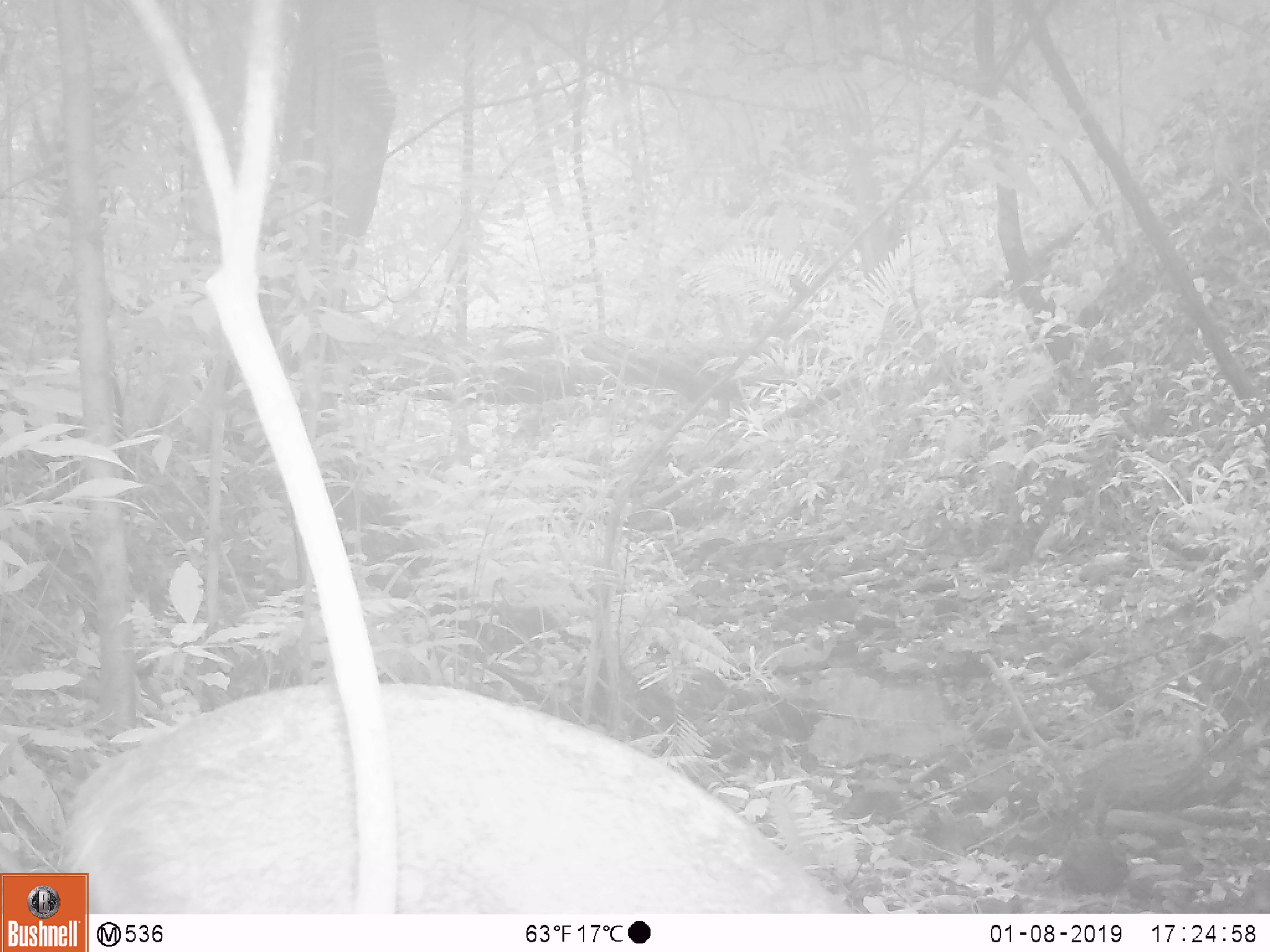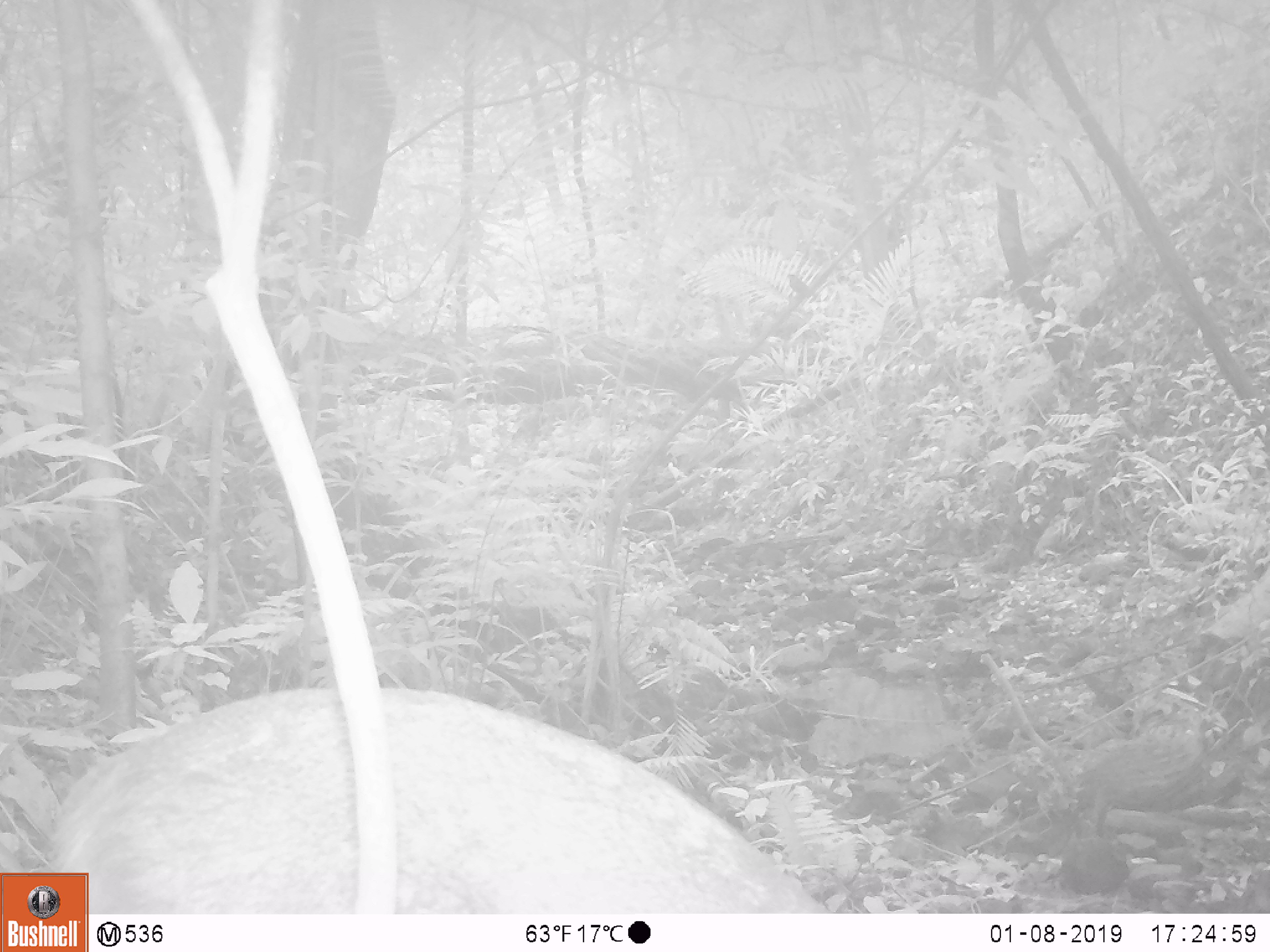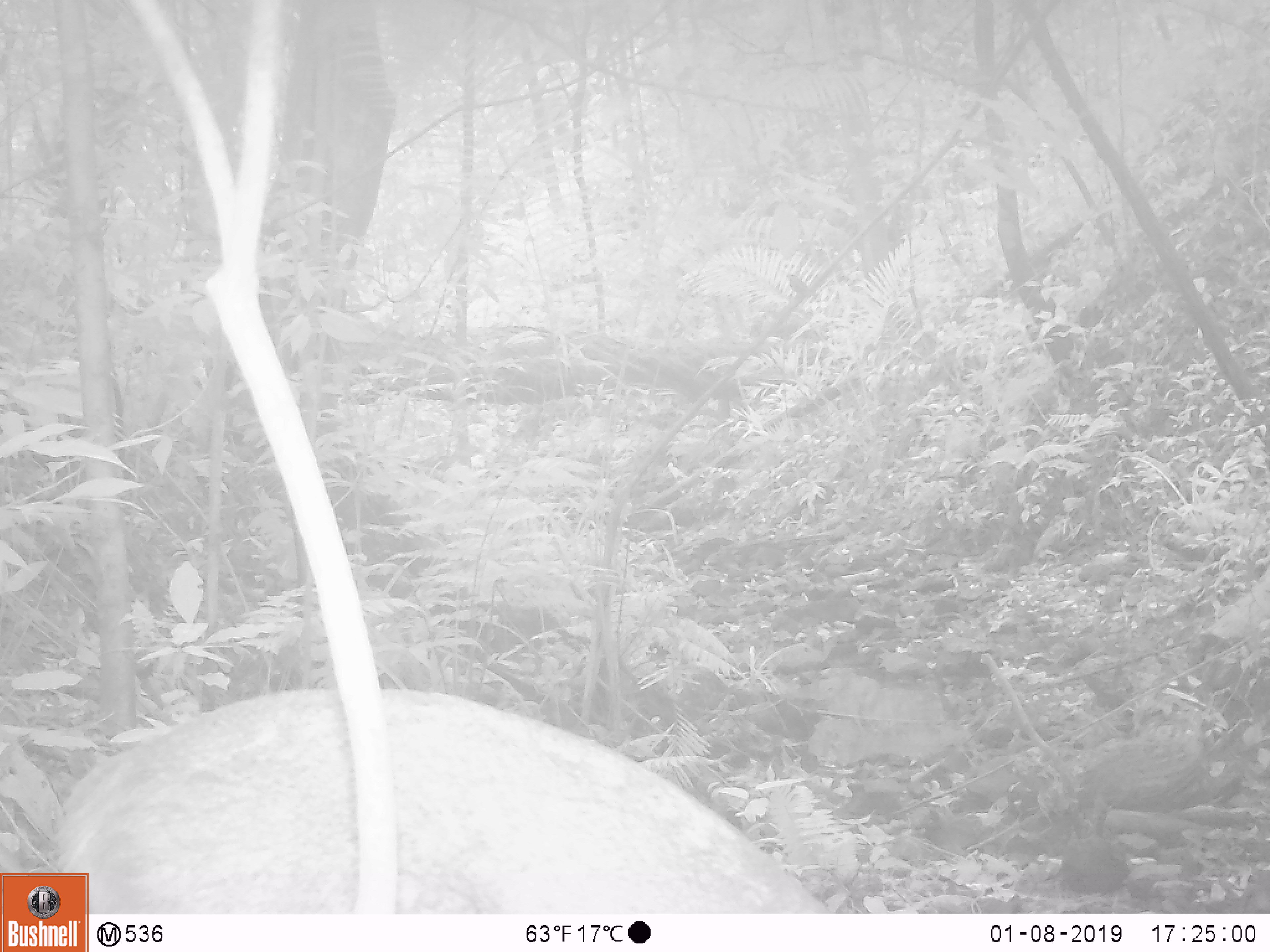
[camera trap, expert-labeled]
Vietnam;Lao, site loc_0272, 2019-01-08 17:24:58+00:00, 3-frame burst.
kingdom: Animalia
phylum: Chordata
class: Mammalia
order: Artiodactyla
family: Suidae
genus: Sus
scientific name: Sus scrofa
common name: eurasian wild pig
Eurasian wild pig (Sus scrofa). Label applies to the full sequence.